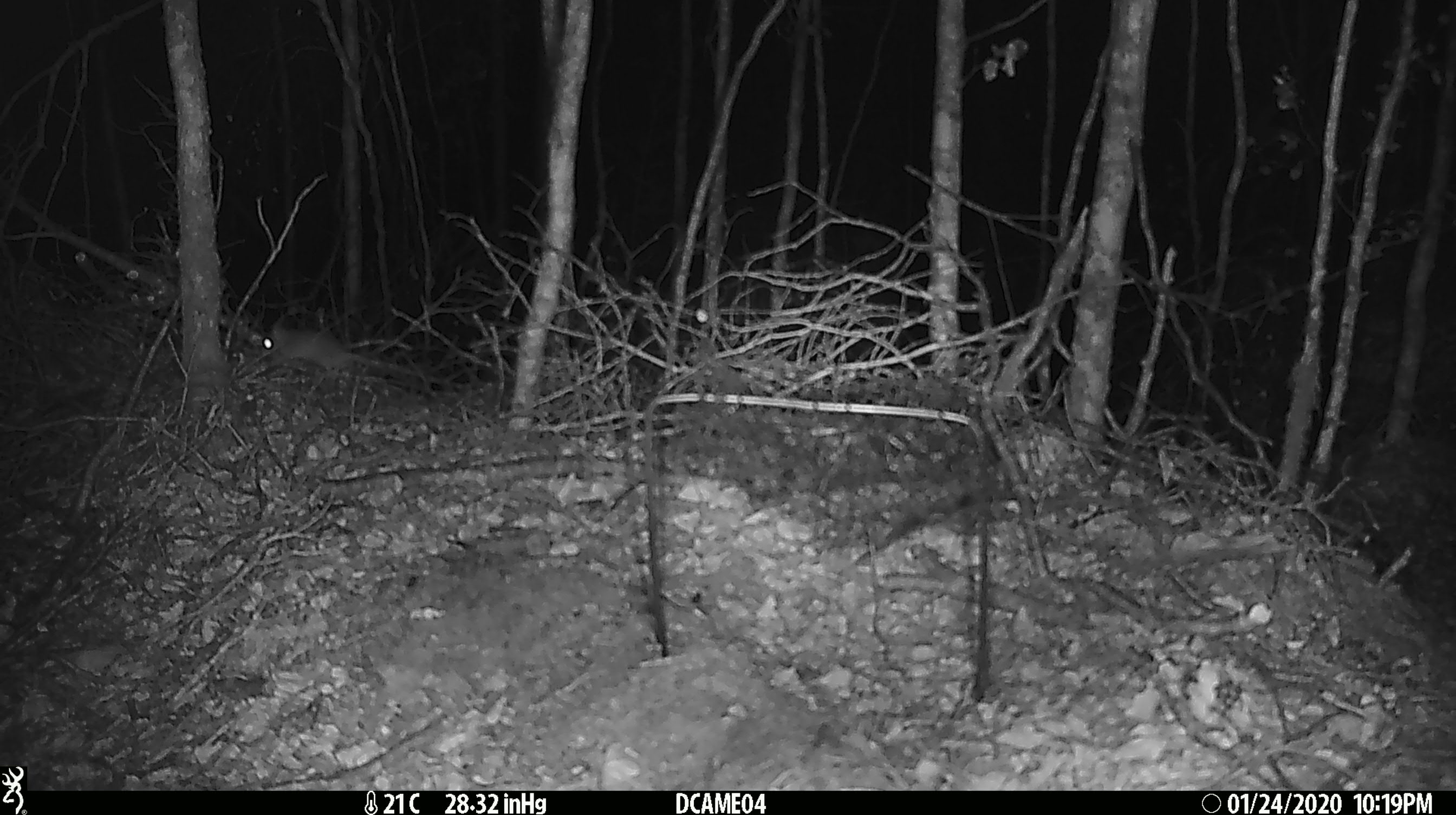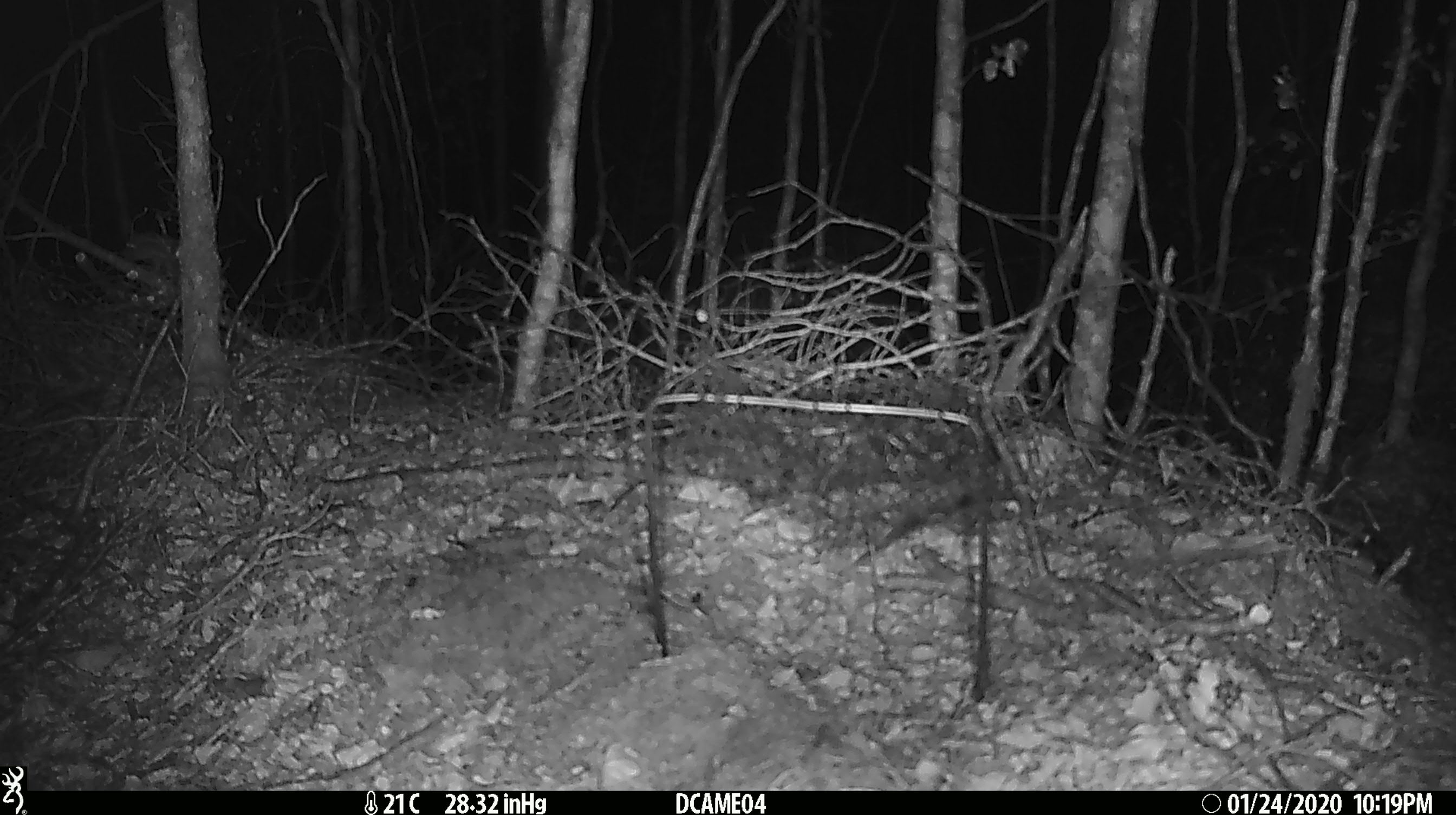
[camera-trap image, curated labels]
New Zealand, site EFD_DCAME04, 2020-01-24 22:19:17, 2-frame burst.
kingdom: Animalia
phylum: Chordata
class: Mammalia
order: Rodentia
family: Muridae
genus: Mus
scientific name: Mus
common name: mouse